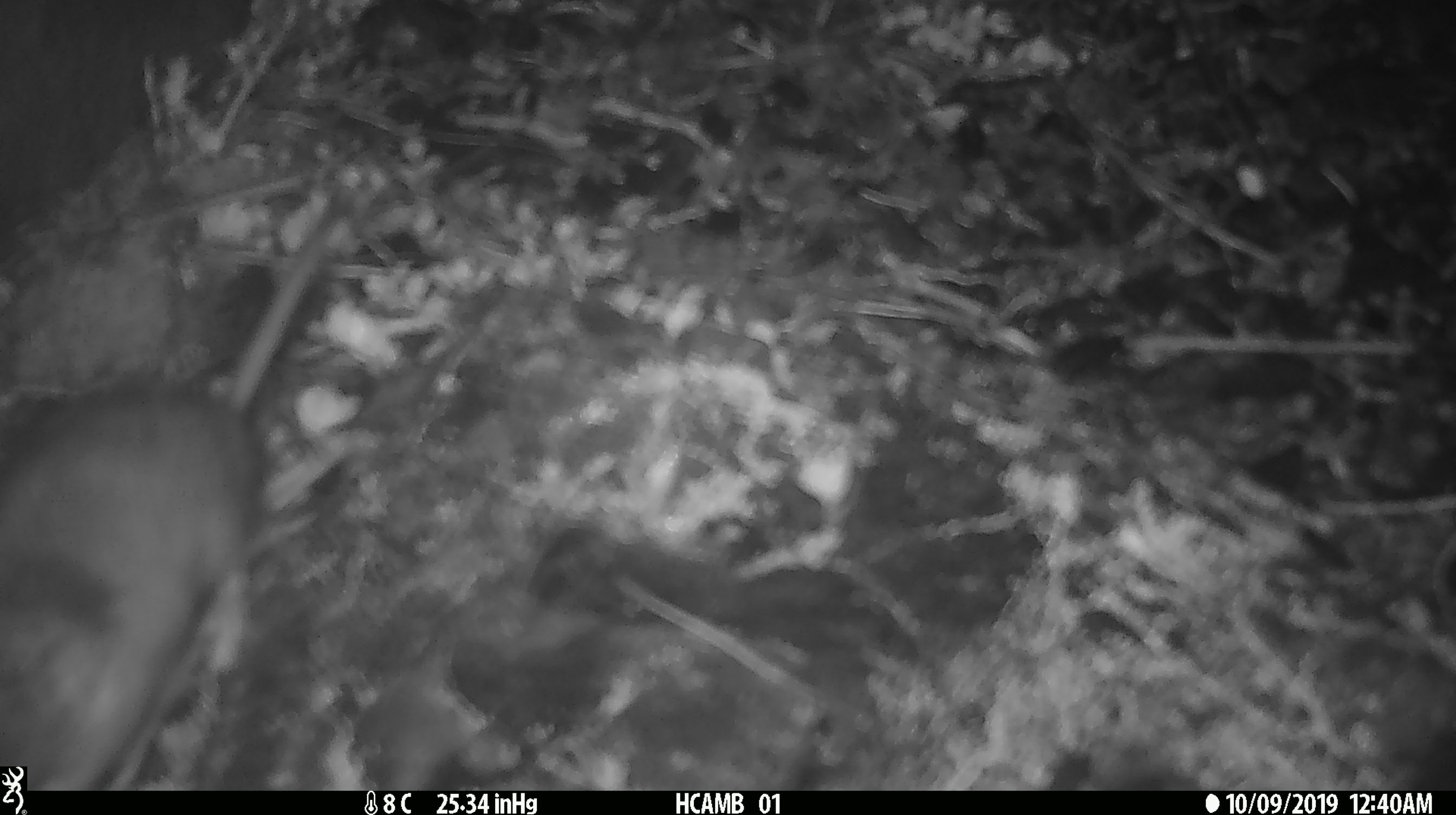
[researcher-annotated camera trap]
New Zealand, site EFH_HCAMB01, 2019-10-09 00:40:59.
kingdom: Animalia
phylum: Chordata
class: Mammalia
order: Rodentia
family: Muridae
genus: Mus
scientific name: Mus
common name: mouse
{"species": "mouse (Mus)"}